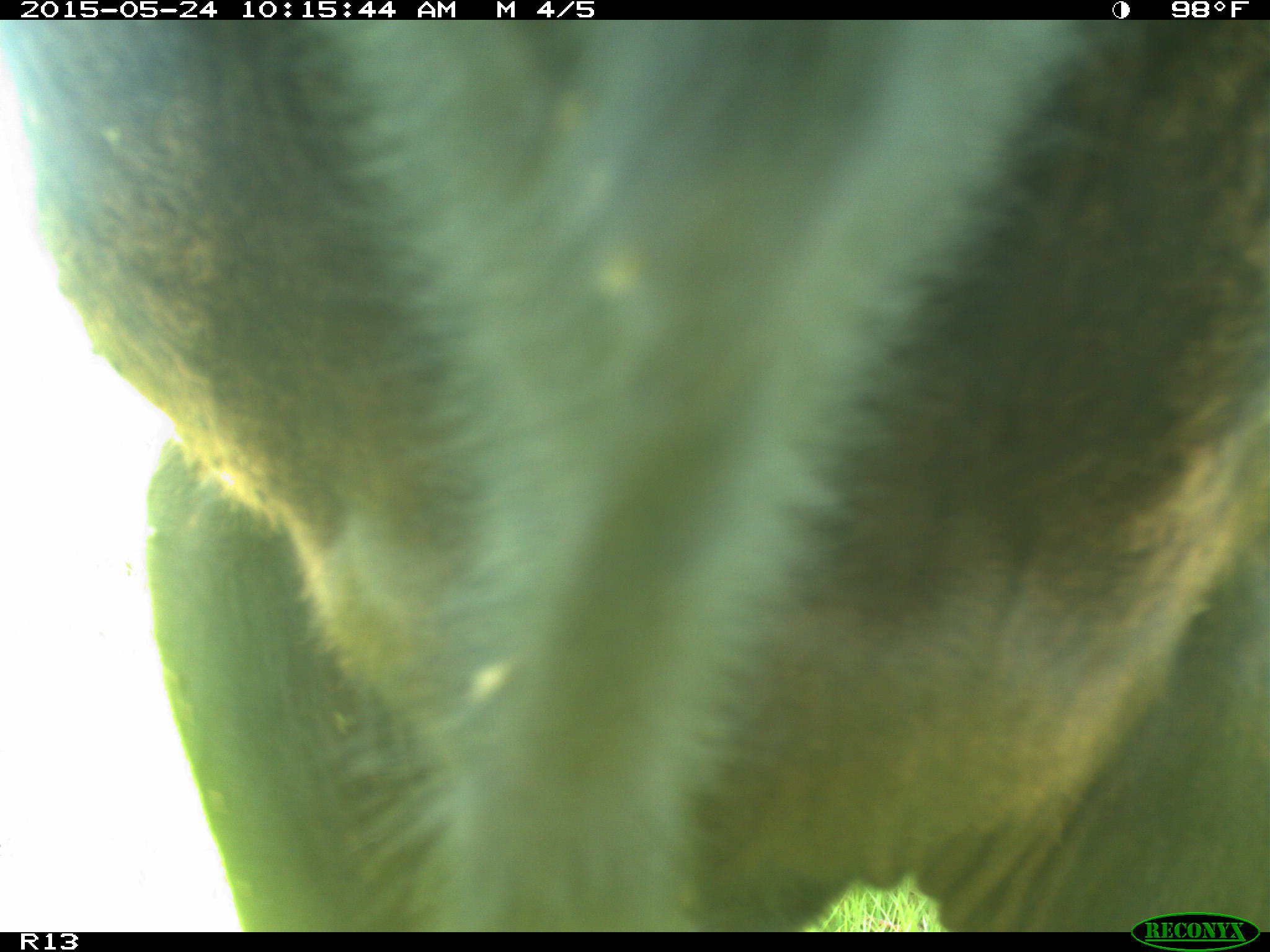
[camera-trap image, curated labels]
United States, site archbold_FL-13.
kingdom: Animalia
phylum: Chordata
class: Mammalia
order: Artiodactyla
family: Bovidae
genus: Bos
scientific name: Bos taurus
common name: domestic cow